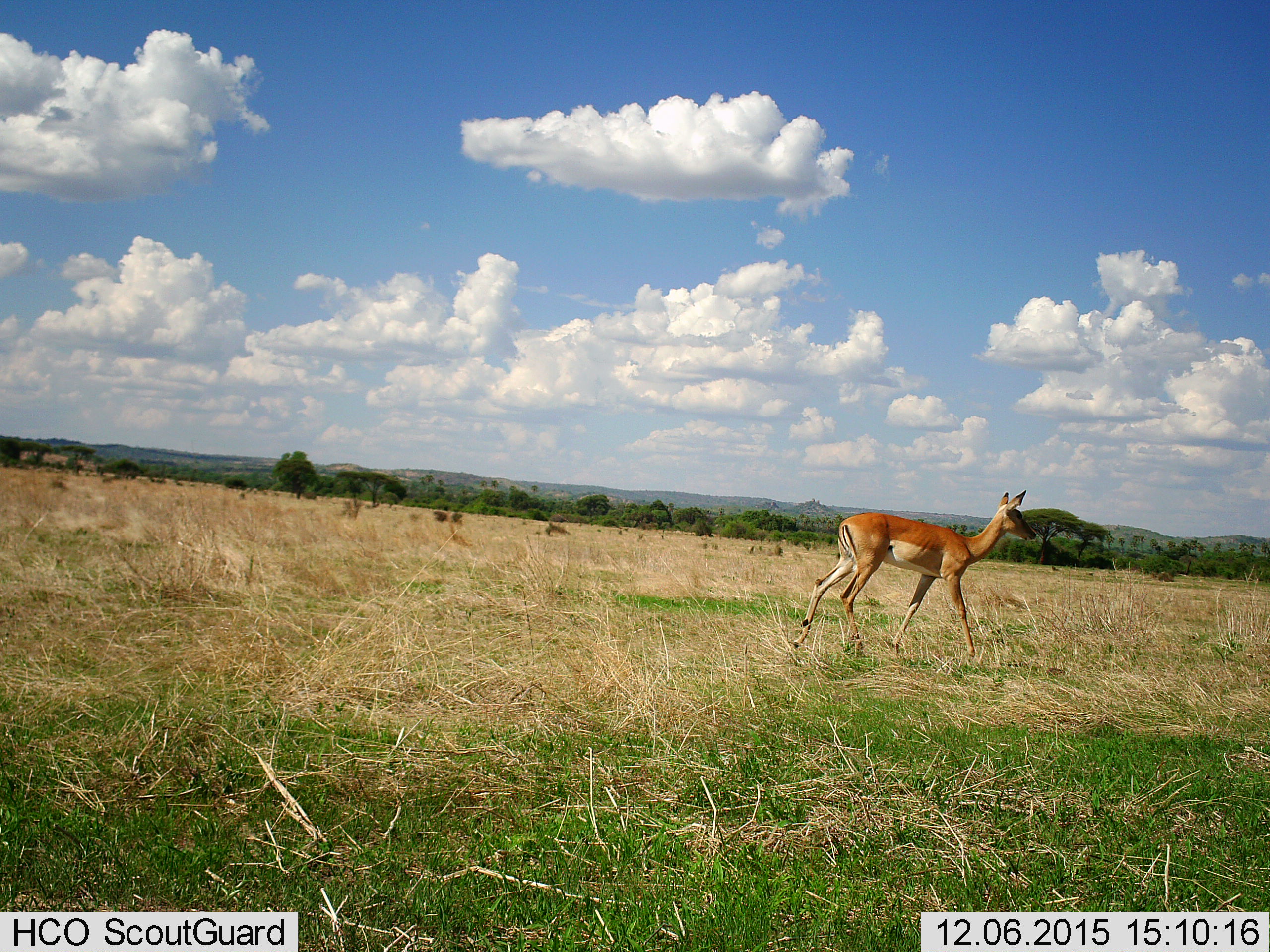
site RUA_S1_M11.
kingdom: Animalia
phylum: Chordata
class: Mammalia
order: Artiodactyla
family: Bovidae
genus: Aepyceros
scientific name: Aepyceros melampus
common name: impala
Impala (Aepyceros melampus), count 1. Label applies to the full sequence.